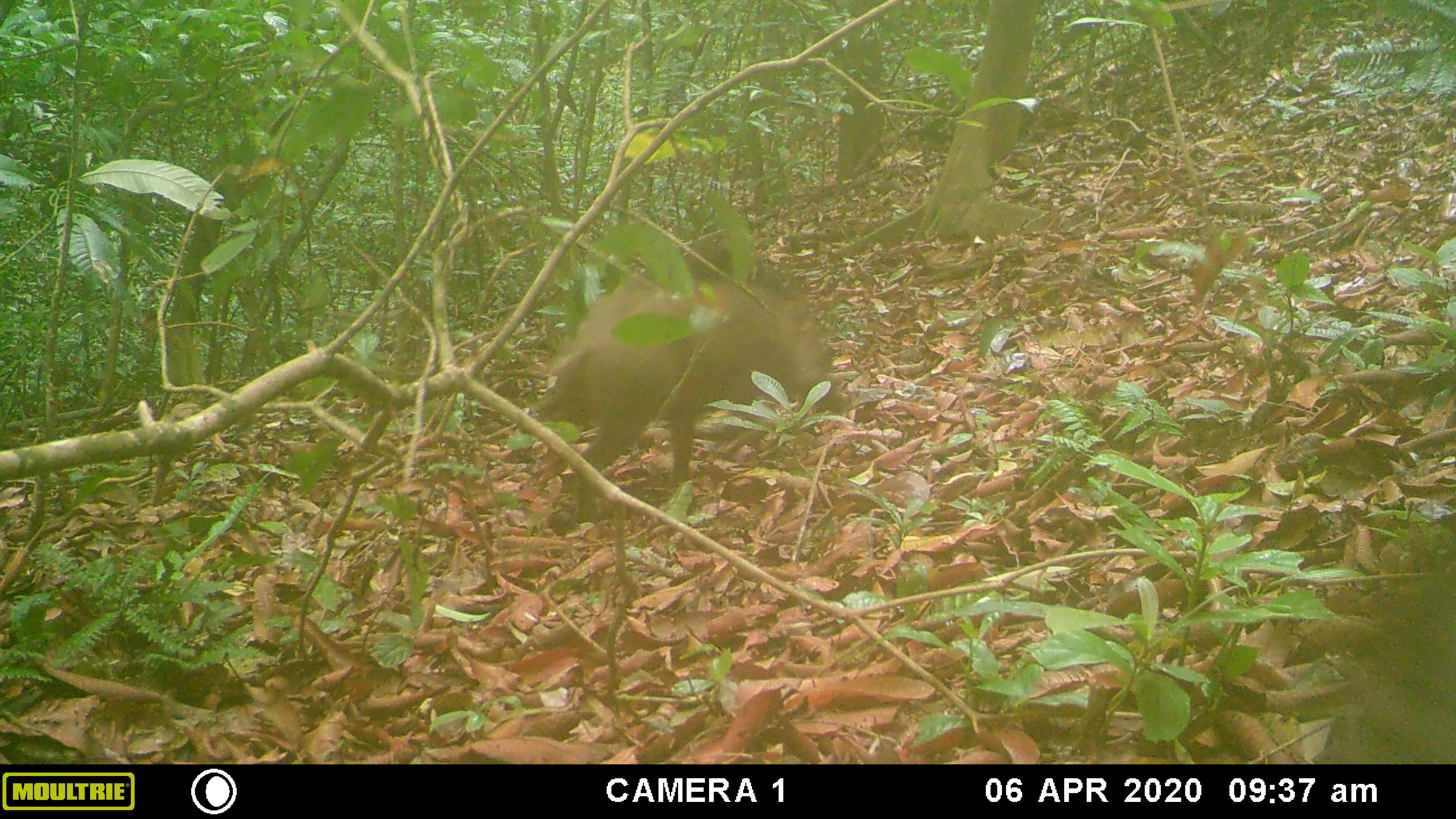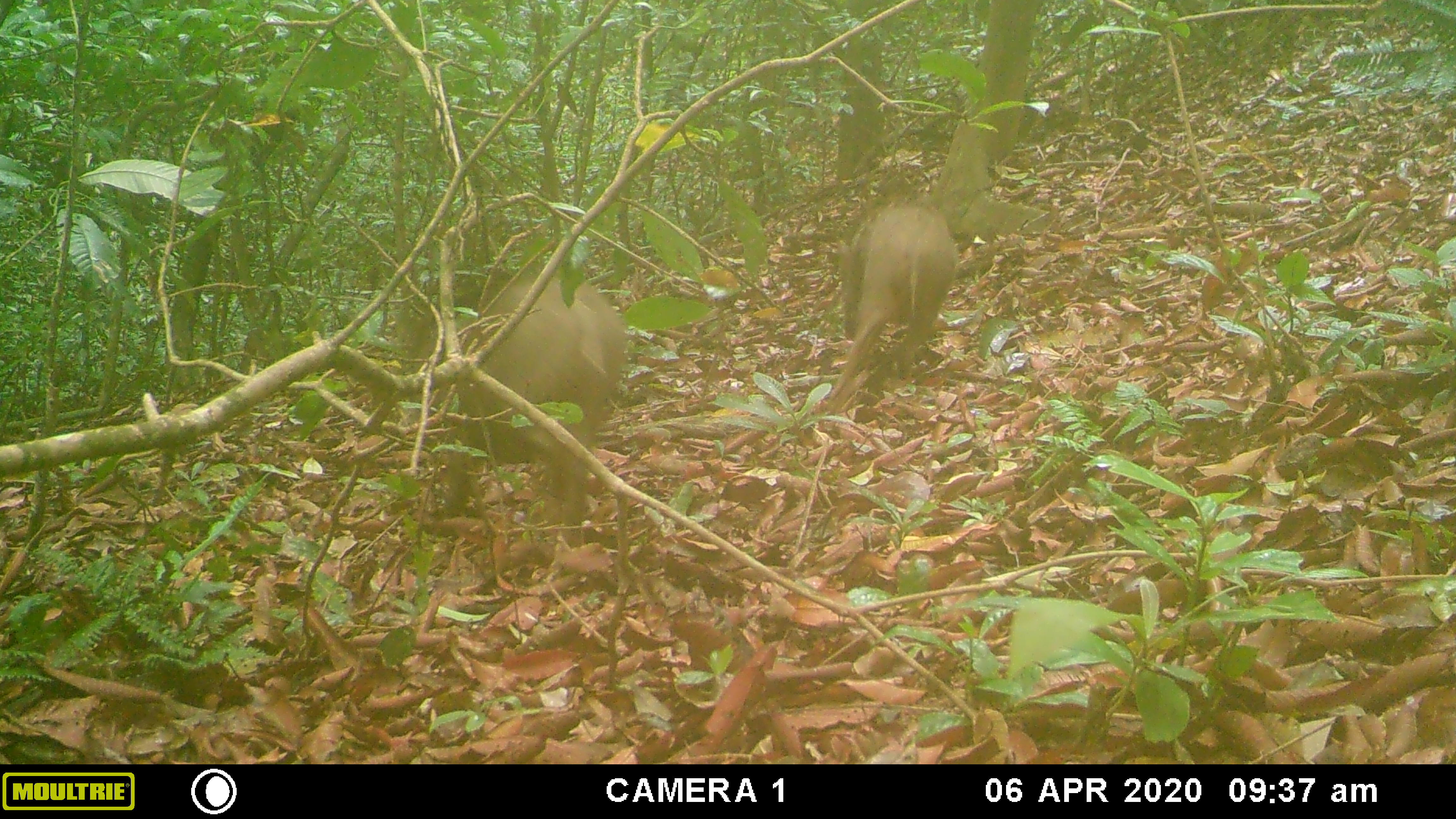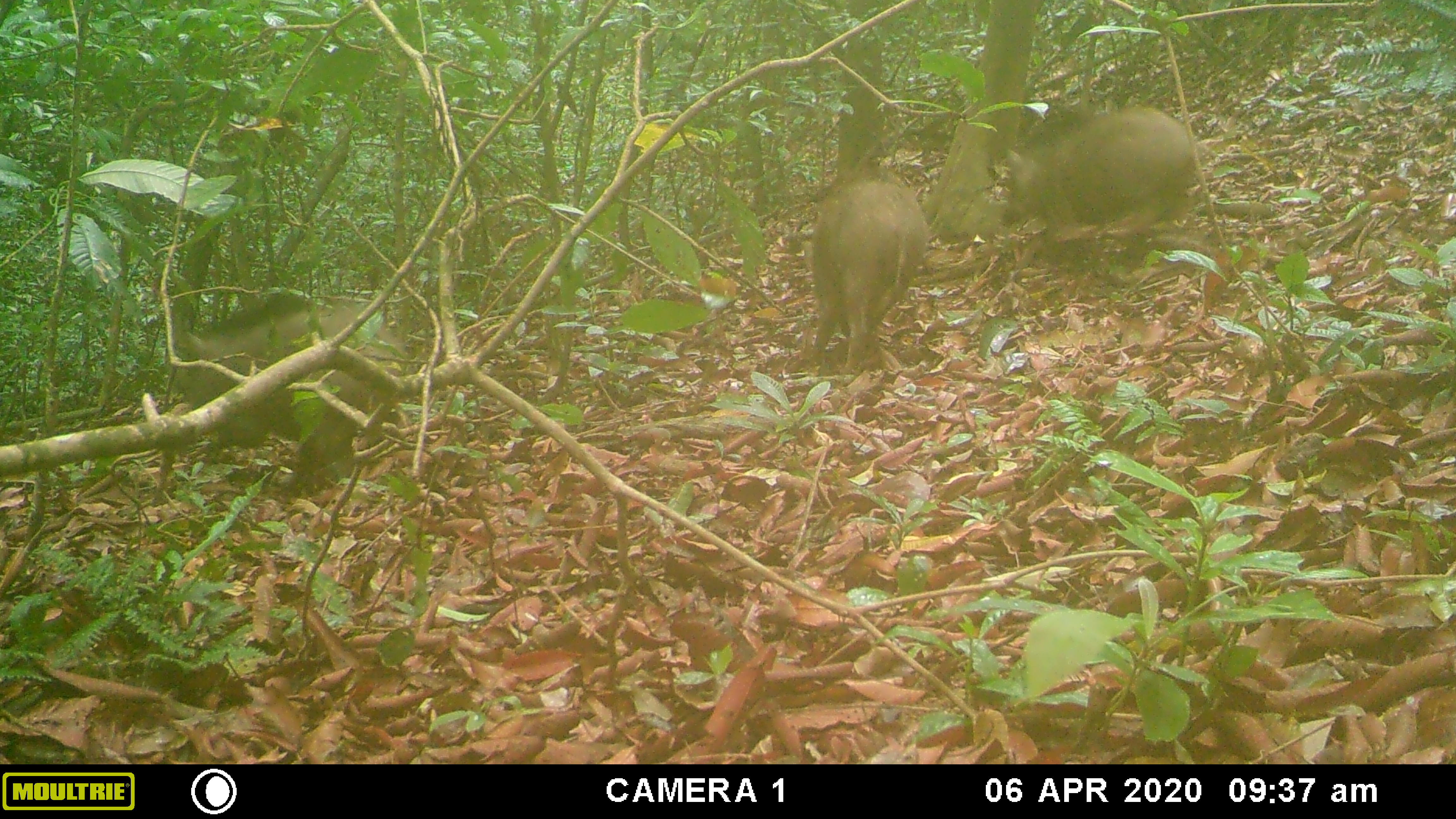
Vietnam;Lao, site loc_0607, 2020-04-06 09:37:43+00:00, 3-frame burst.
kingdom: Animalia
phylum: Chordata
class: Mammalia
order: Artiodactyla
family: Suidae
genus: Sus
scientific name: Sus scrofa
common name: eurasian wild pig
Eurasian wild pig (Sus scrofa). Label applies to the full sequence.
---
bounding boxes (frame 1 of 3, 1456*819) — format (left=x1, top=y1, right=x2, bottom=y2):
eurasian wild pig: (left=525, top=239, right=854, bottom=528); (left=1313, top=535, right=1456, bottom=764)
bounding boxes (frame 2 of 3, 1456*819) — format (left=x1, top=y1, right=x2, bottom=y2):
eurasian wild pig: (left=392, top=264, right=629, bottom=553); (left=827, top=178, right=960, bottom=416)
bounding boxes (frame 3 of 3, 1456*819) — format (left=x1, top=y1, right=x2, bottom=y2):
eurasian wild pig: (left=169, top=291, right=410, bottom=507); (left=994, top=104, right=1210, bottom=270); (left=810, top=156, right=929, bottom=373)